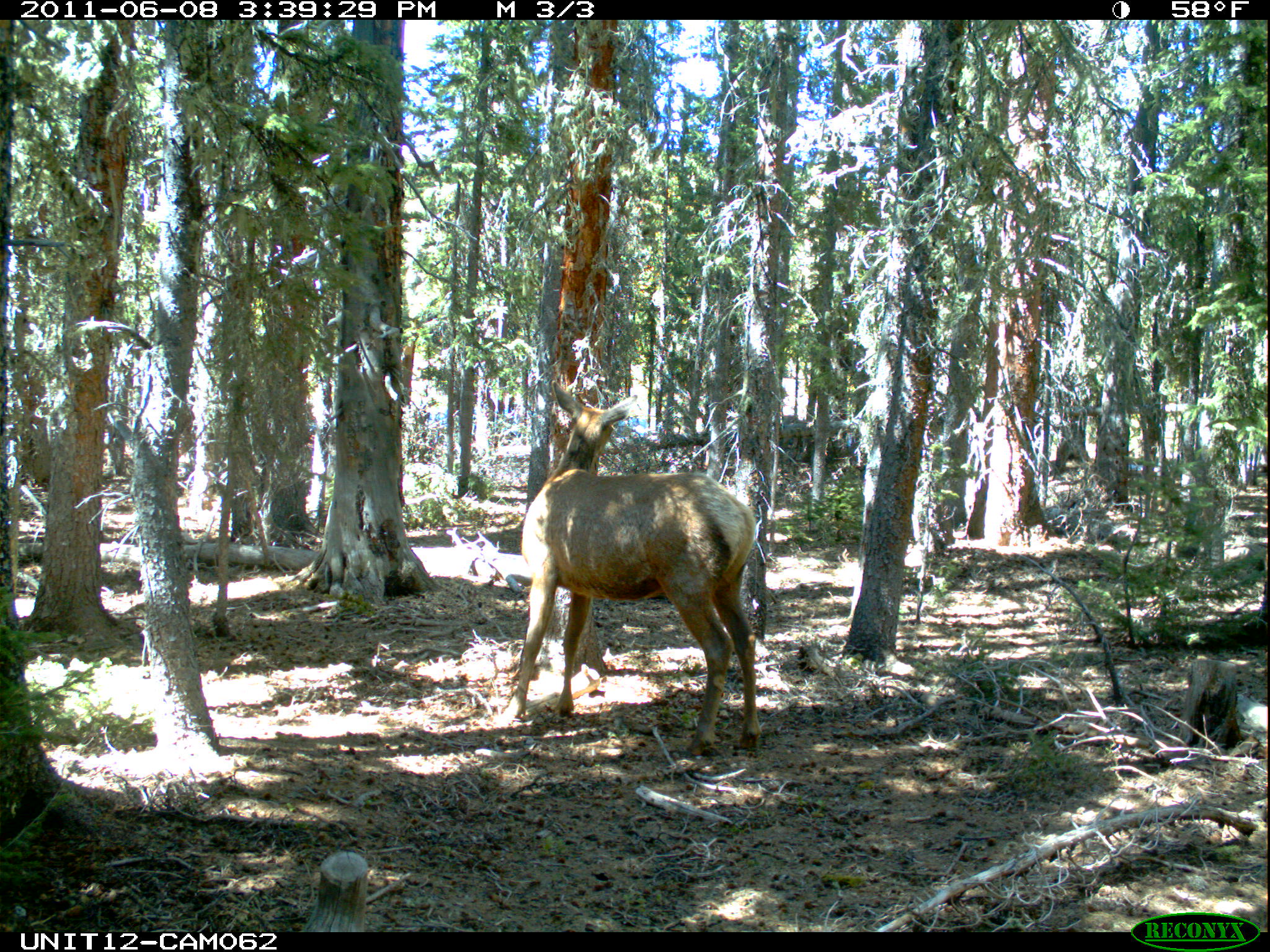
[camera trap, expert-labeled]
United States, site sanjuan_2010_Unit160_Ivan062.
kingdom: Animalia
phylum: Chordata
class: Mammalia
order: Artiodactyla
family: Cervidae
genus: Cervus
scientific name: Cervus elaphus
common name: red deer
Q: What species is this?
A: Cervus elaphus (red deer).